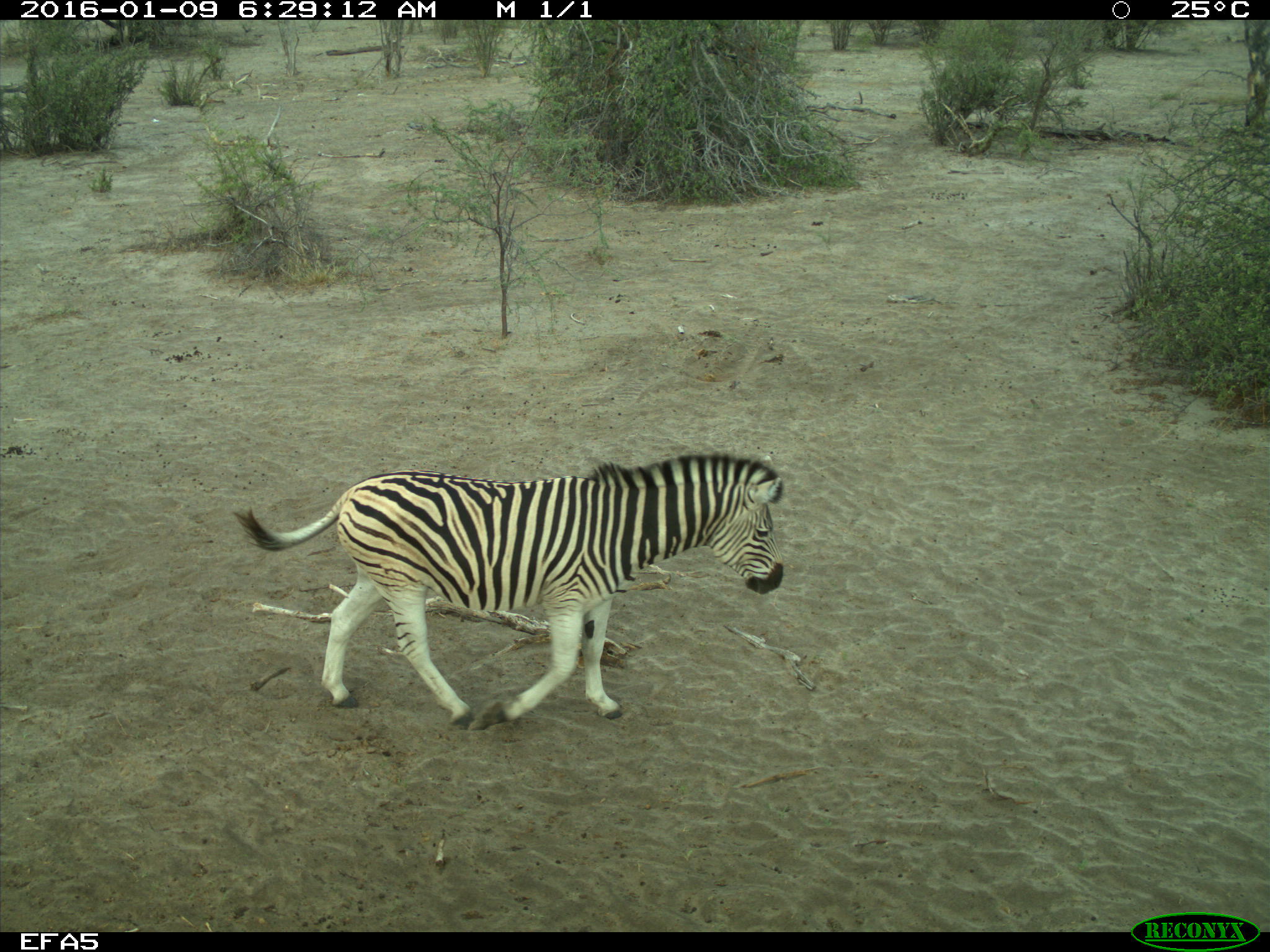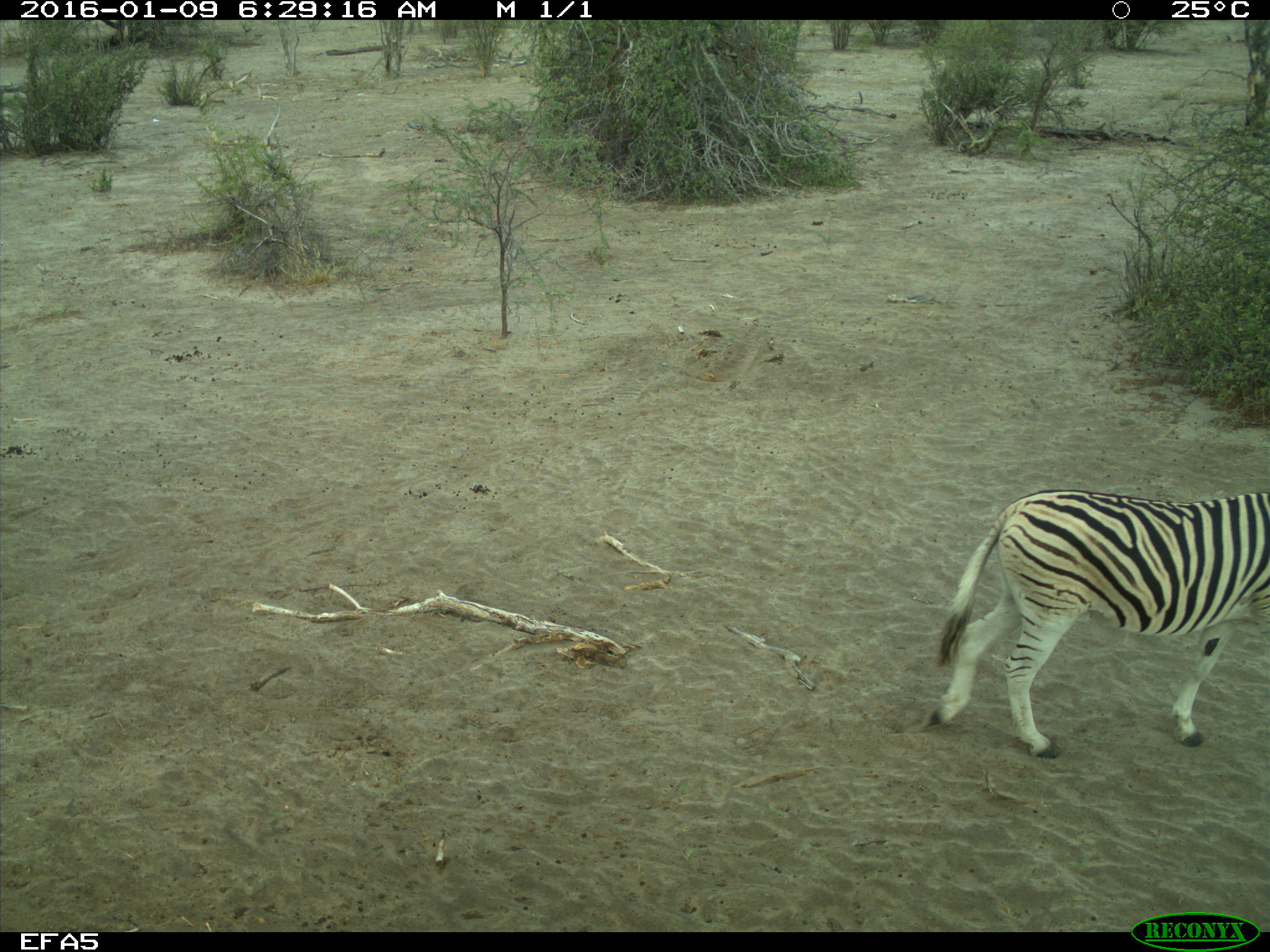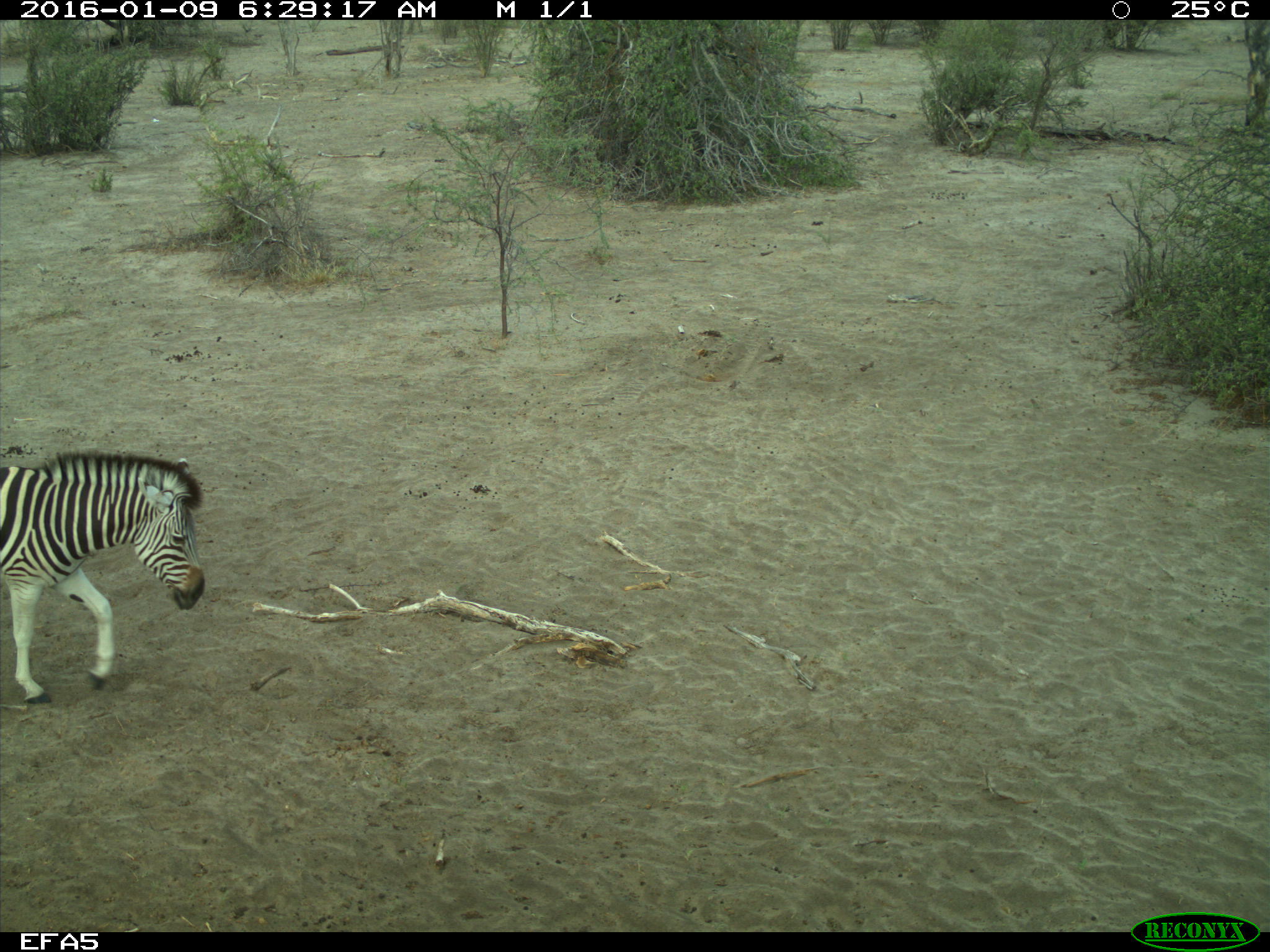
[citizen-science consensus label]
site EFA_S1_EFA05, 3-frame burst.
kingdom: Animalia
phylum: Chordata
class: Mammalia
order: Perissodactyla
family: Equidae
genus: Equus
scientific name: Equus quagga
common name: plains zebra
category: zebraplains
Zebraplains (plains zebra) (Equus quagga), count 1. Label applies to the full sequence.